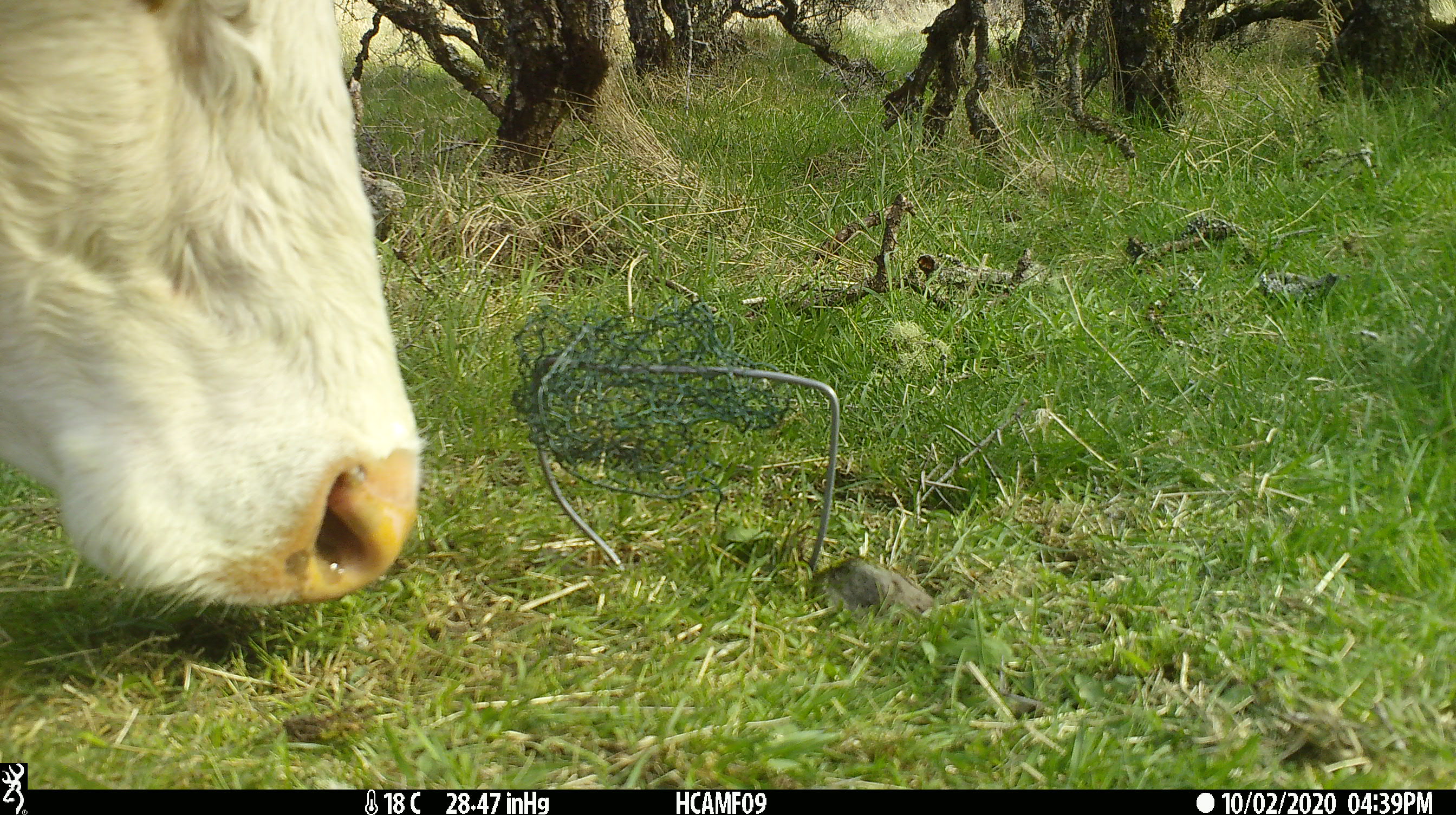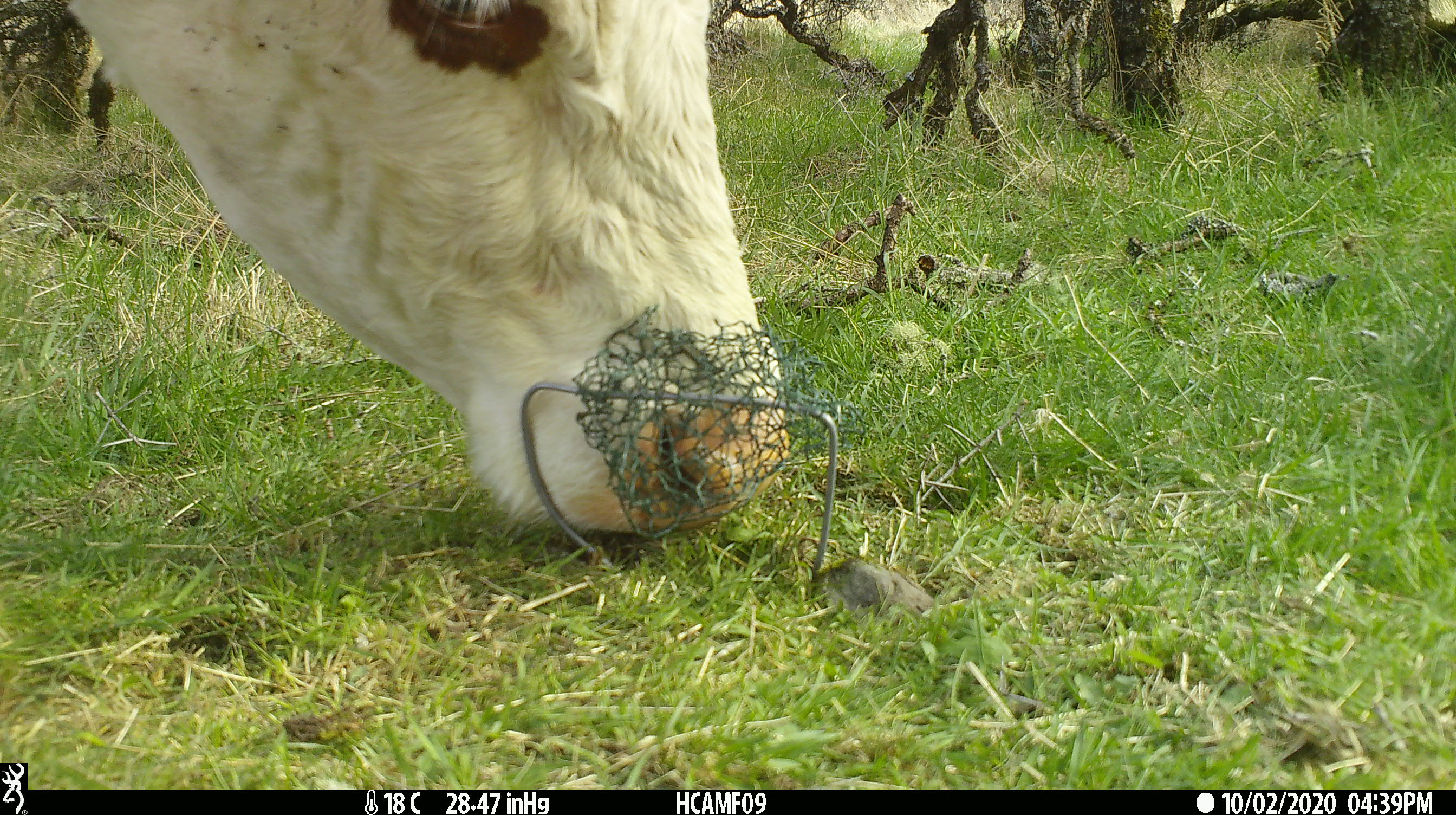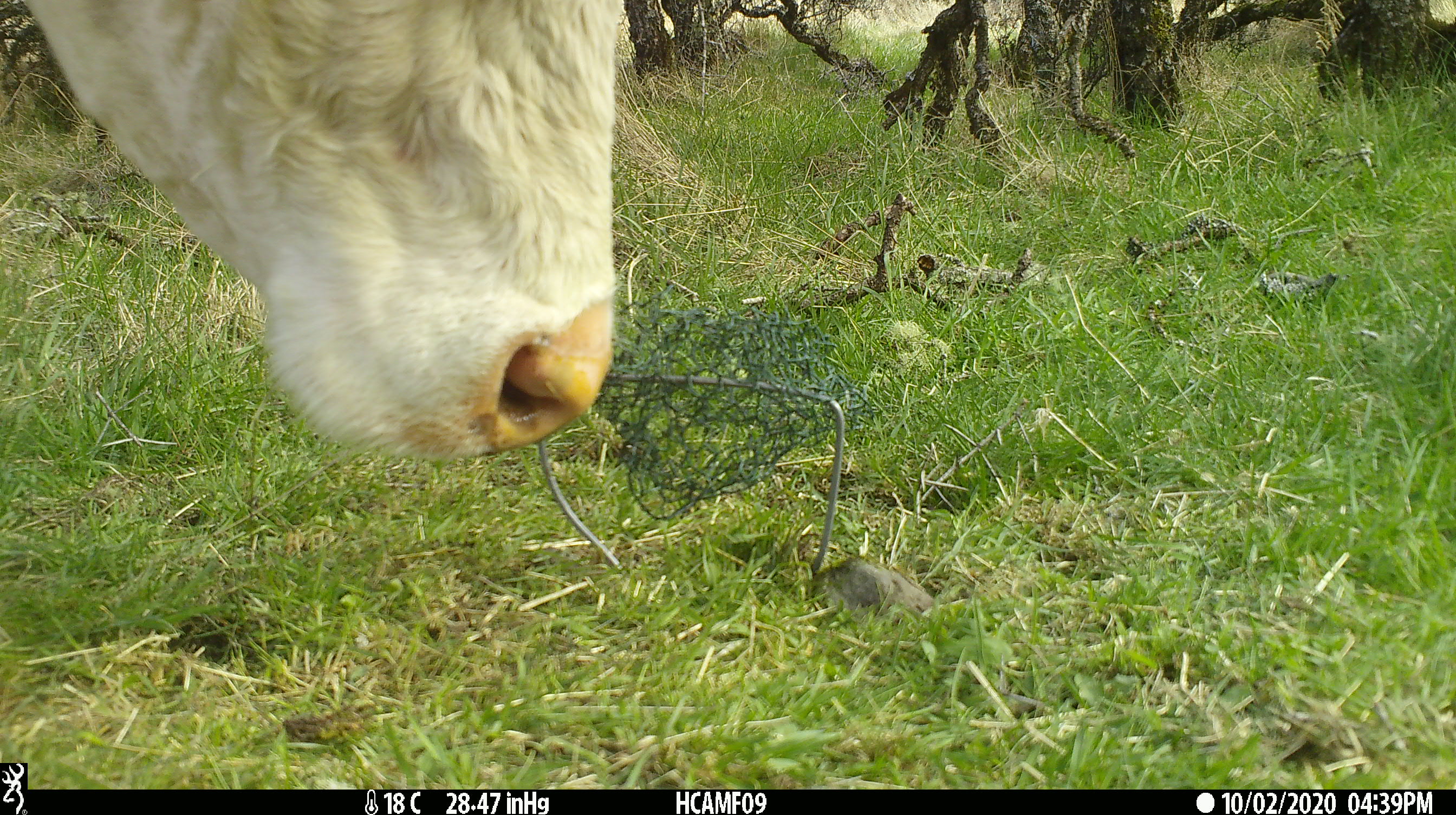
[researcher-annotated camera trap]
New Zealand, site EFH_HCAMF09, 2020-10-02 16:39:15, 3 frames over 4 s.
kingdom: Animalia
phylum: Chordata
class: Mammalia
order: Artiodactyla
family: Bovidae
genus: Bos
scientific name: Bos taurus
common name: domestic cow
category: cow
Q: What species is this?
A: Cow (domestic cow) (Bos taurus).